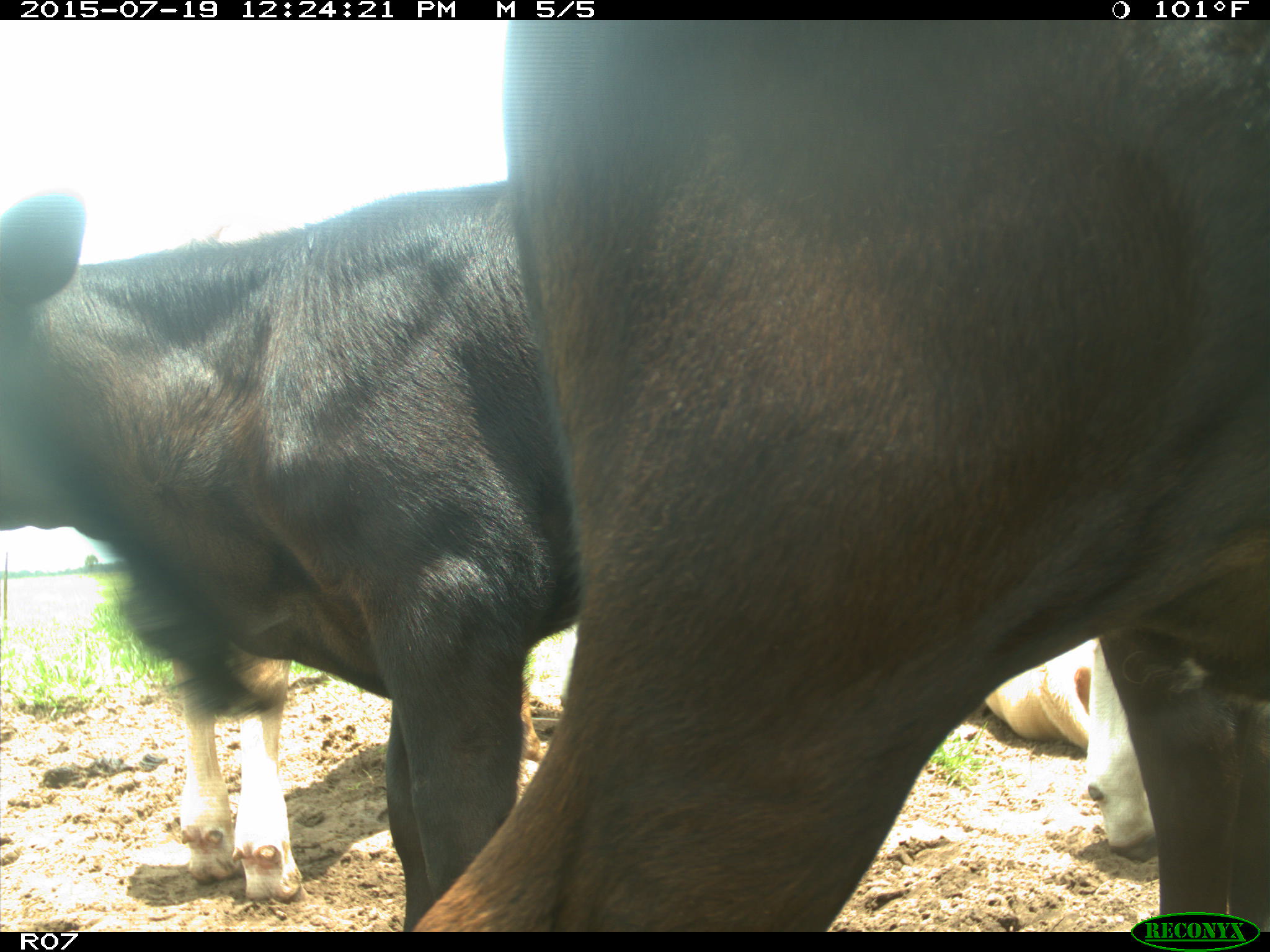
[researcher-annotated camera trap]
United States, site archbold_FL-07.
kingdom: Animalia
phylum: Chordata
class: Mammalia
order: Artiodactyla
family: Bovidae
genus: Bos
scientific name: Bos taurus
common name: domestic cow